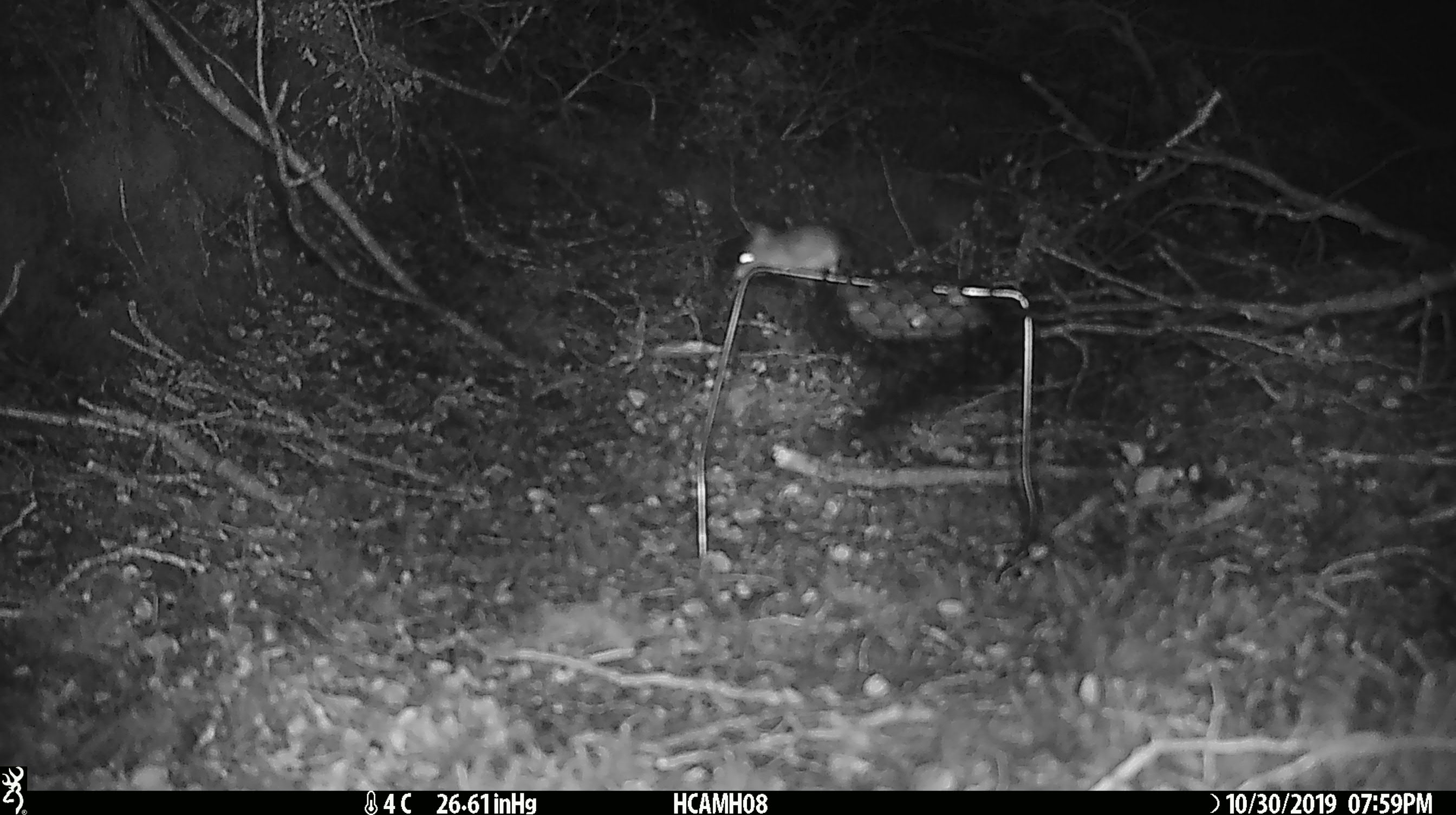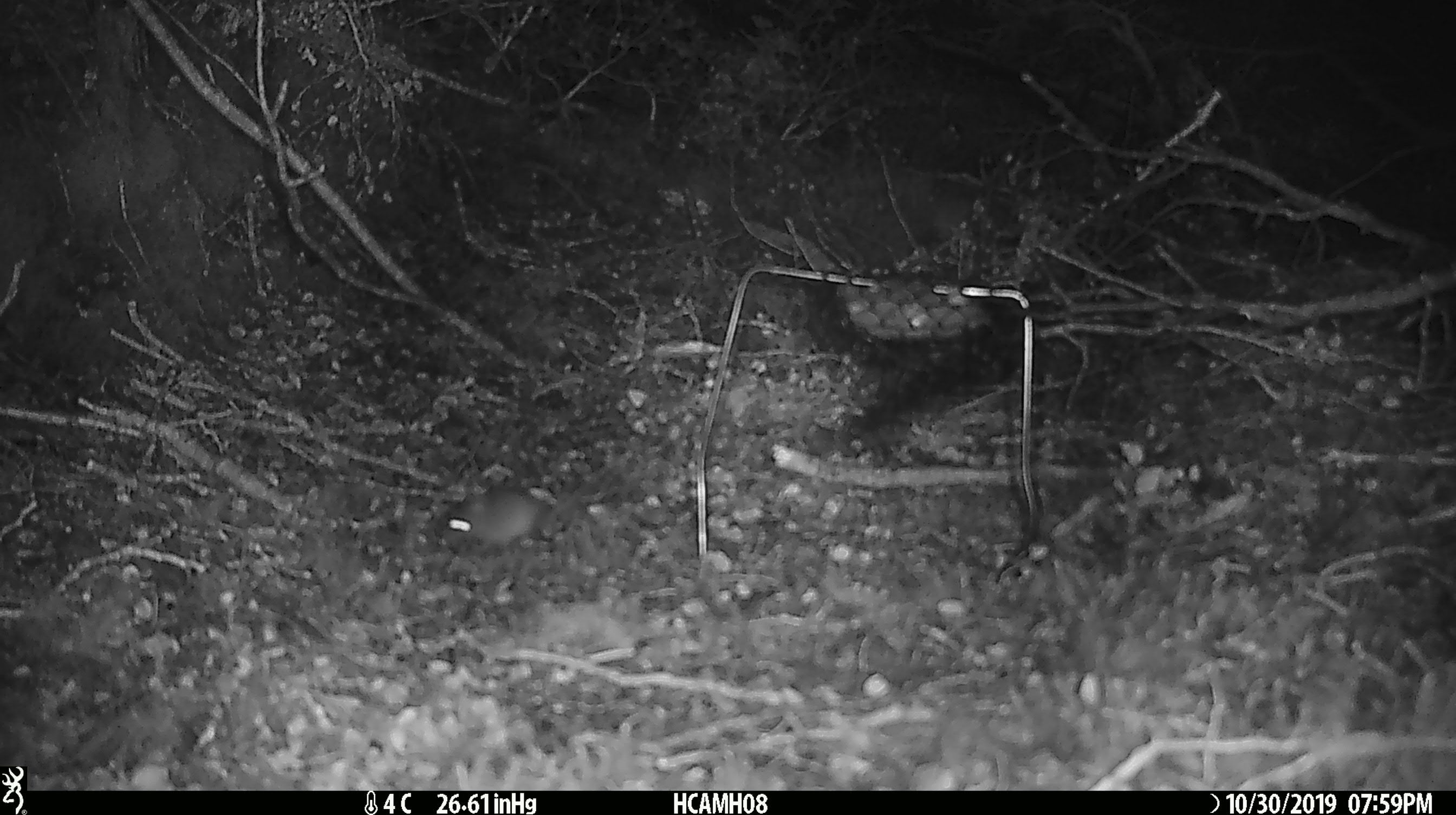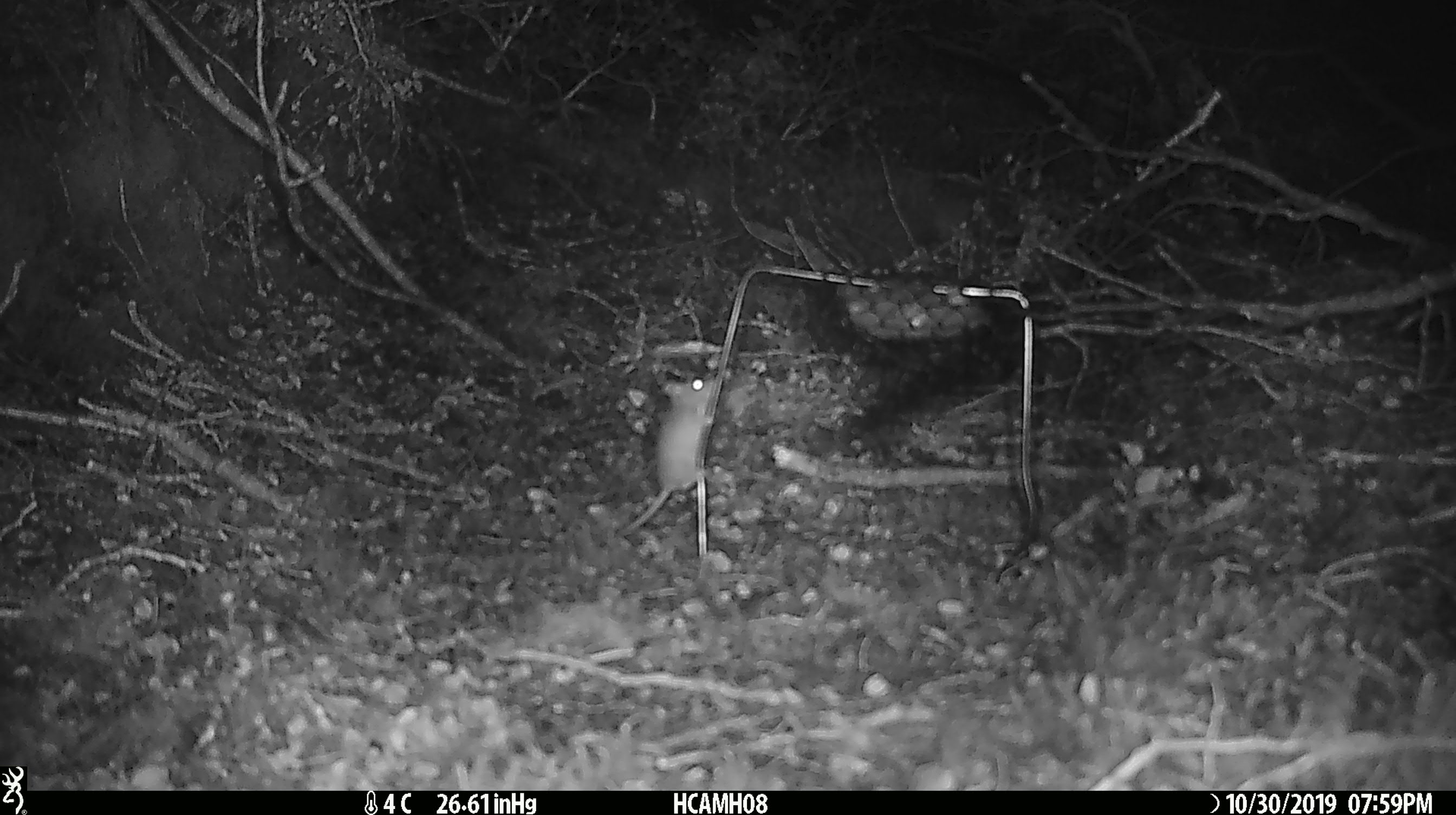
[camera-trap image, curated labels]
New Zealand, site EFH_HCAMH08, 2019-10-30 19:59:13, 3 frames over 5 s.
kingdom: Animalia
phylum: Chordata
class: Mammalia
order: Rodentia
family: Muridae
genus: Mus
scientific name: Mus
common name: mouse